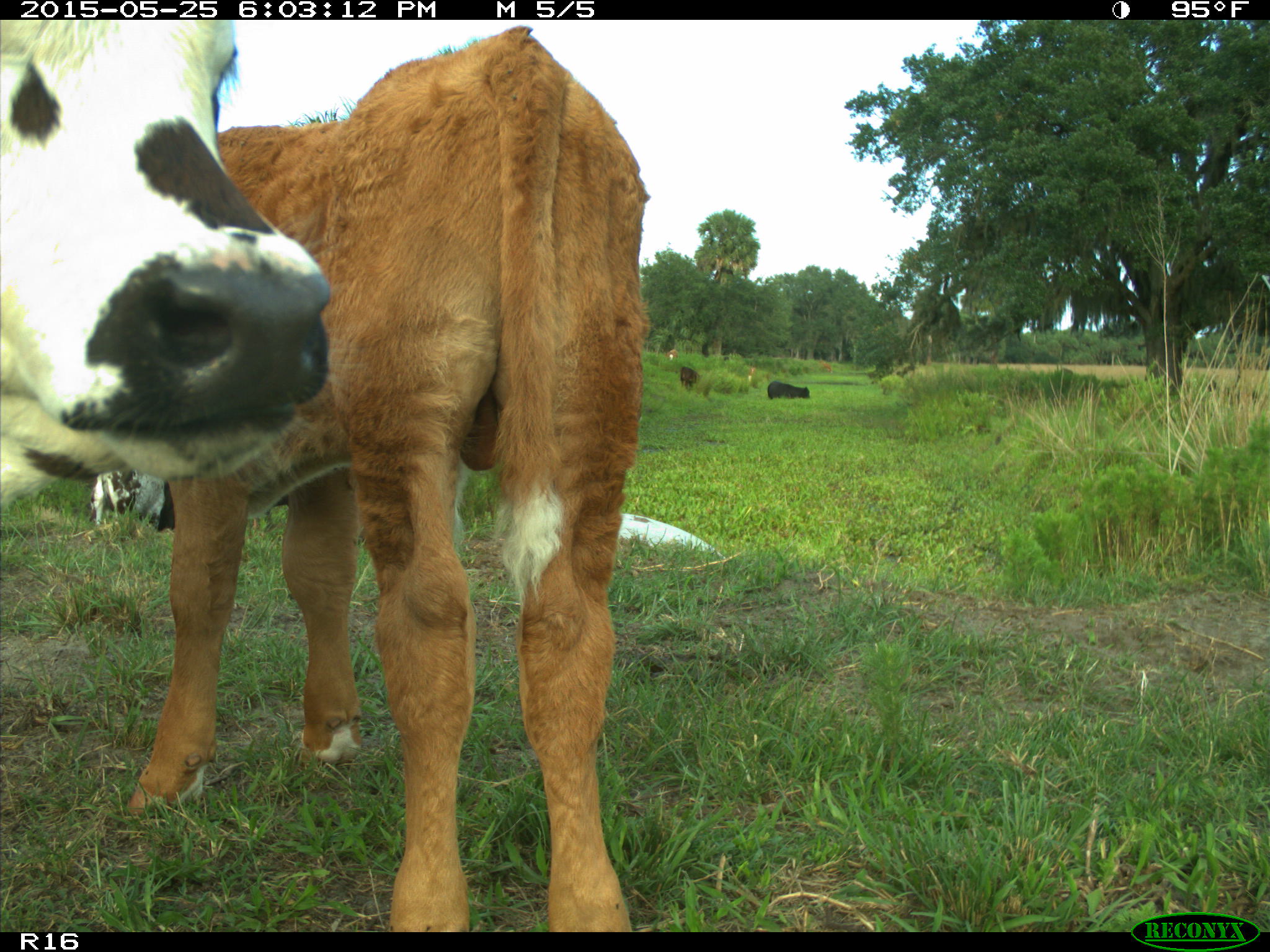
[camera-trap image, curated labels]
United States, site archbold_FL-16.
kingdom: Animalia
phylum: Chordata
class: Mammalia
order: Artiodactyla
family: Bovidae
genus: Bos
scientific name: Bos taurus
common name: domestic cow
Bos taurus (domestic cow).